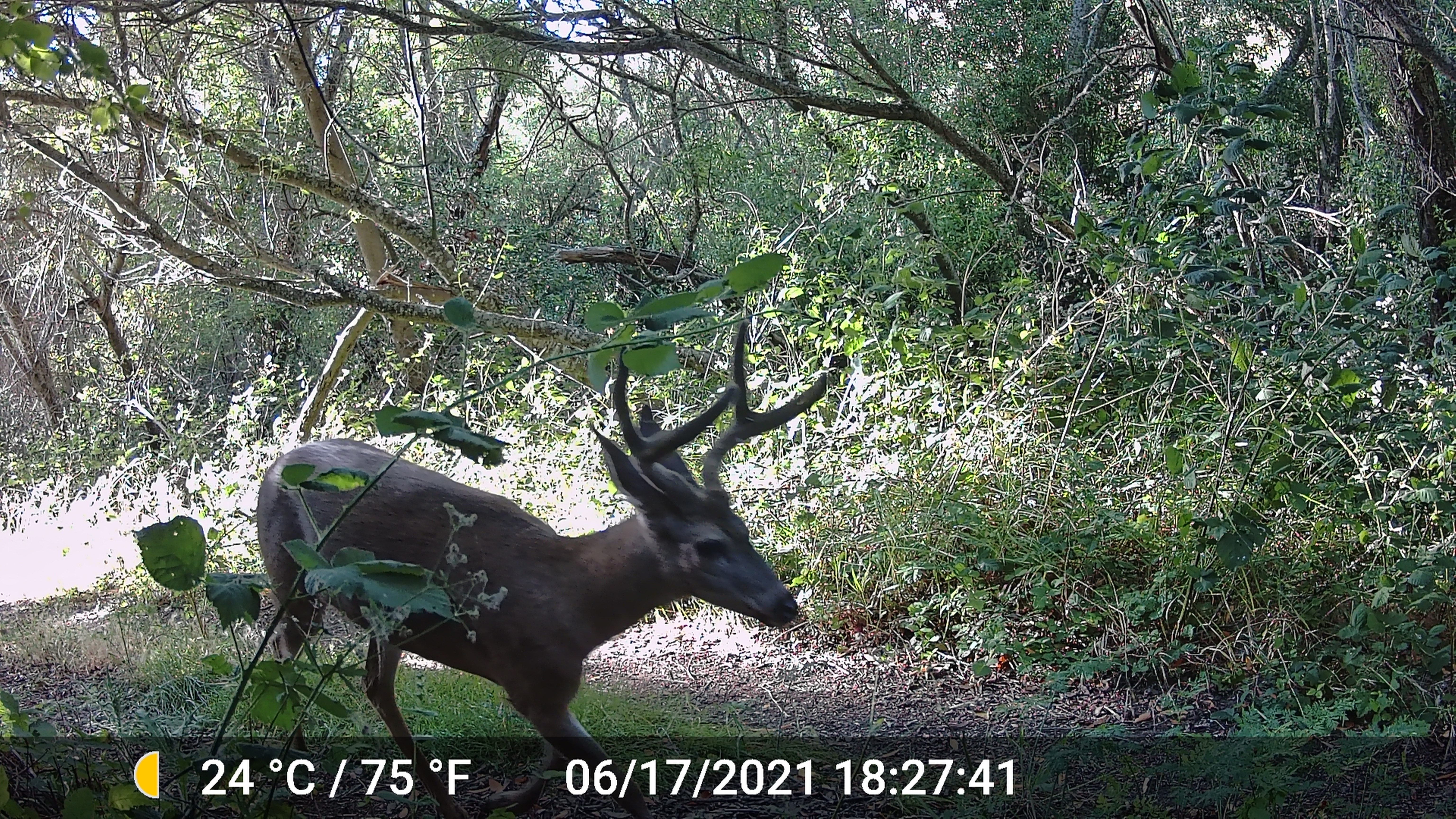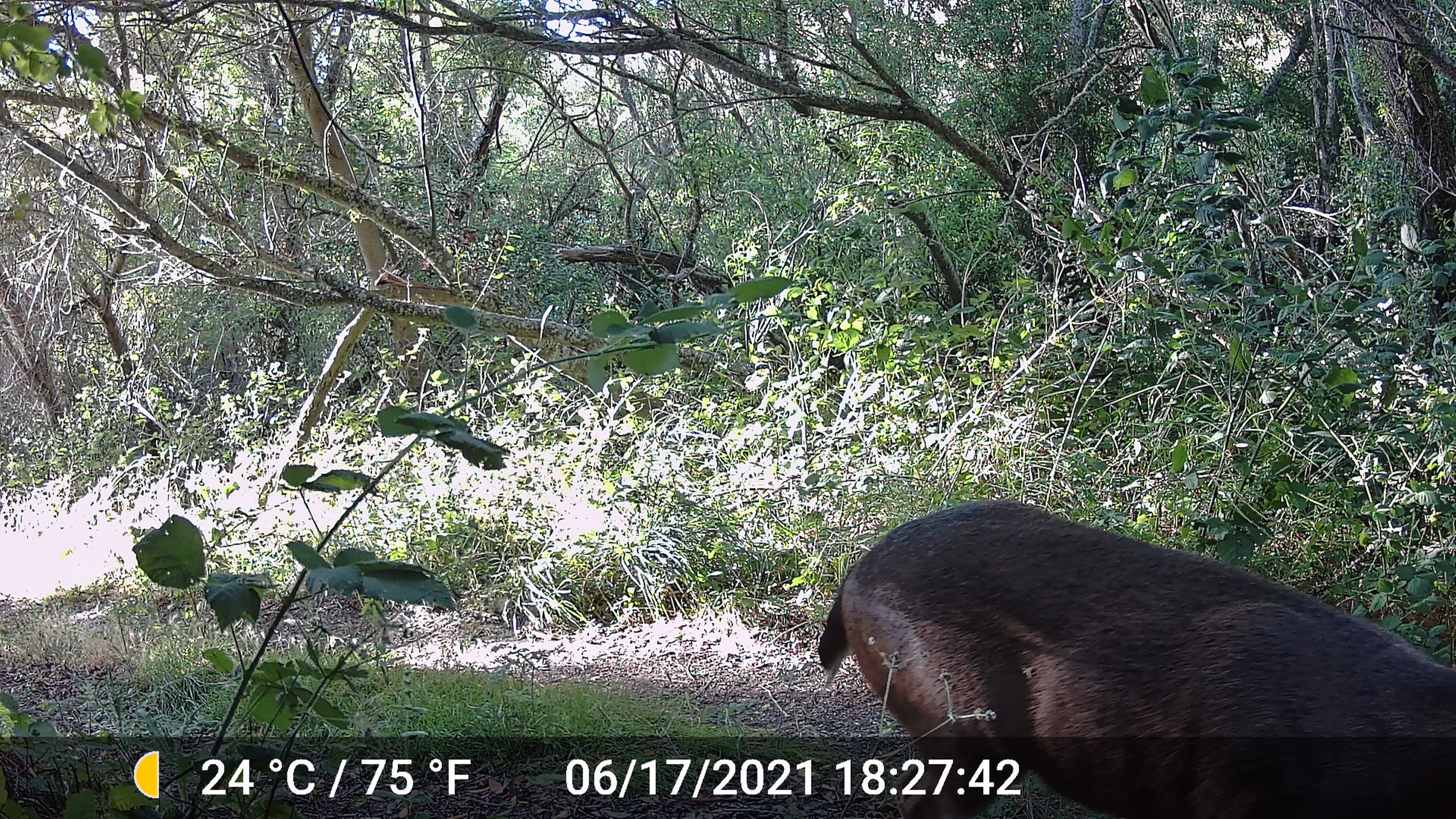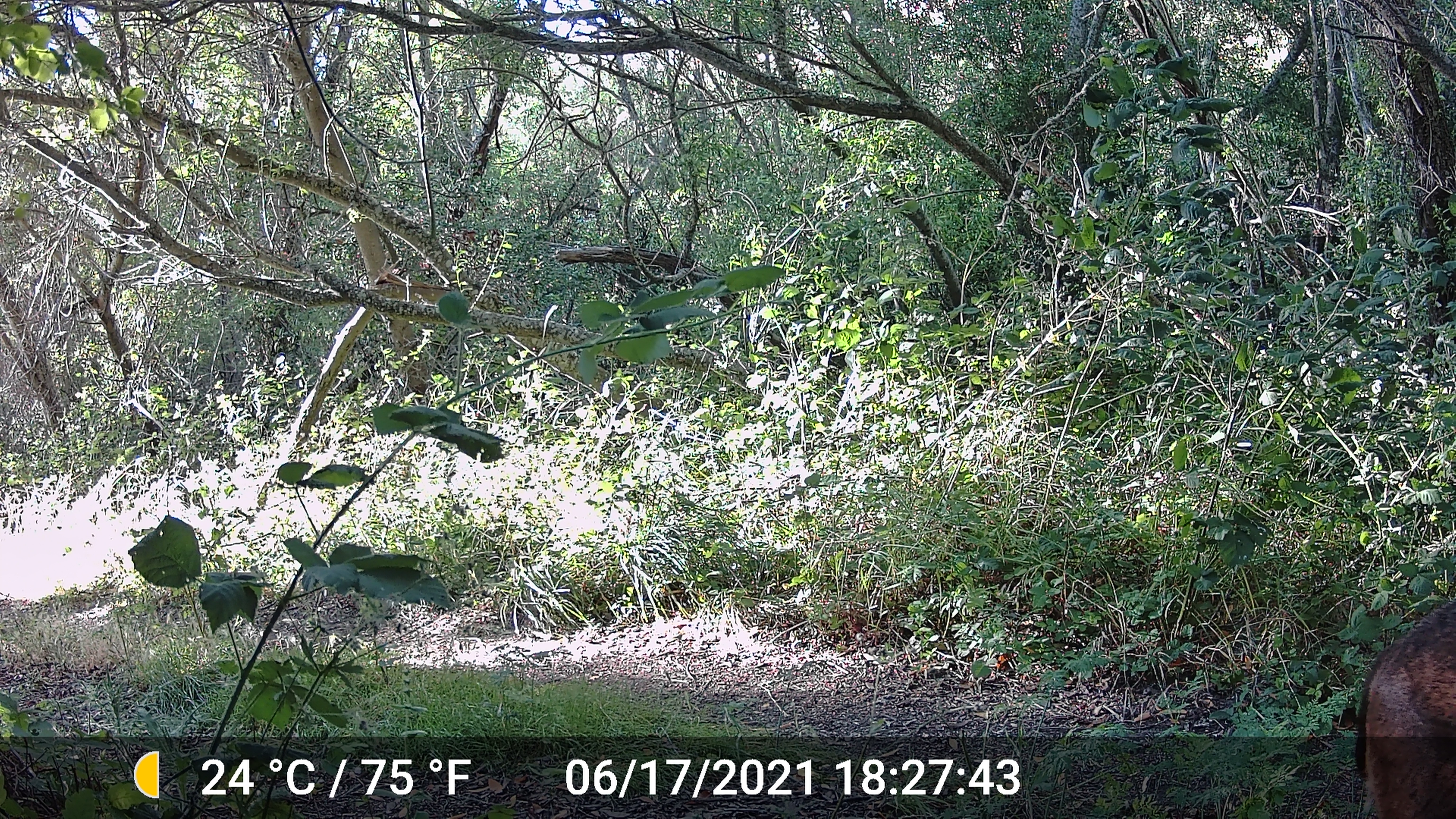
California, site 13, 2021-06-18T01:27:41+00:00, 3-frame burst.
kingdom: Animalia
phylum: Chordata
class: Mammalia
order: Artiodactyla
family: Cervidae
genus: Odocoileus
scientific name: Odocoileus hemionus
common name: mule deer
Mule deer (Odocoileus hemionus).